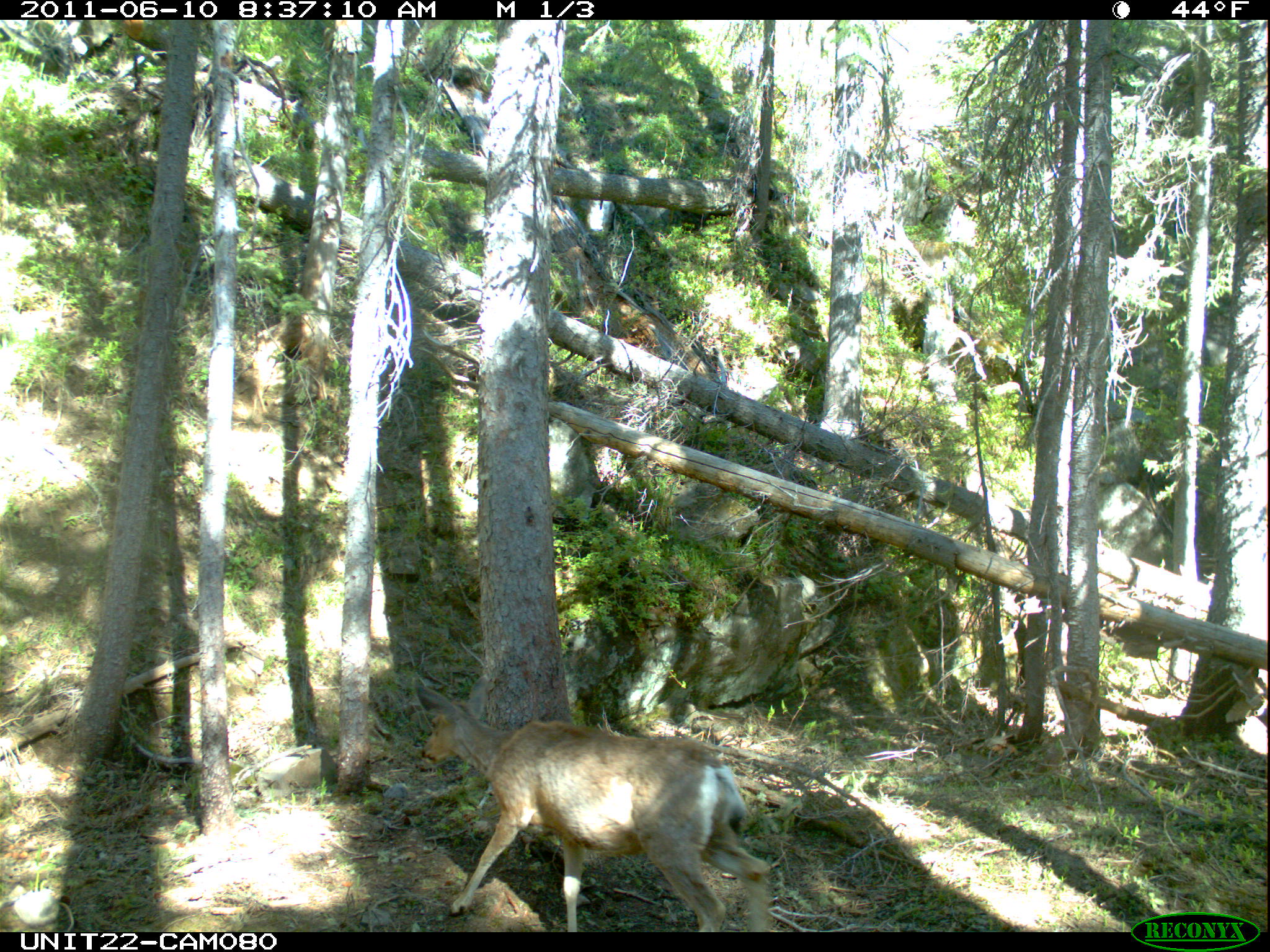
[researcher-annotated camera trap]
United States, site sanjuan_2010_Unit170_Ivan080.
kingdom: Animalia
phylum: Chordata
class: Mammalia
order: Artiodactyla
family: Cervidae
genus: Odocoileus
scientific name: Odocoileus hemionus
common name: mule deer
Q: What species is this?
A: Odocoileus hemionus (mule deer).